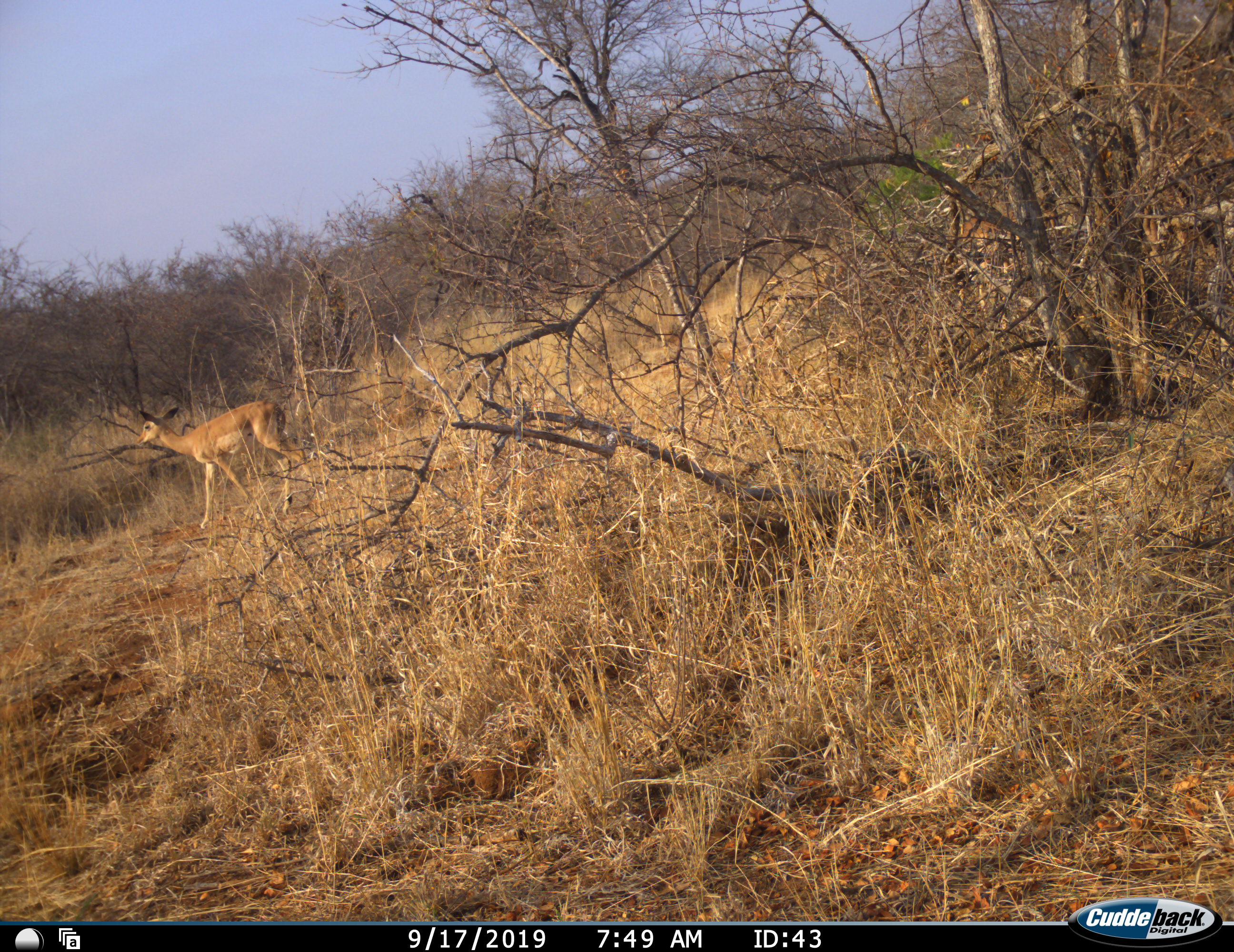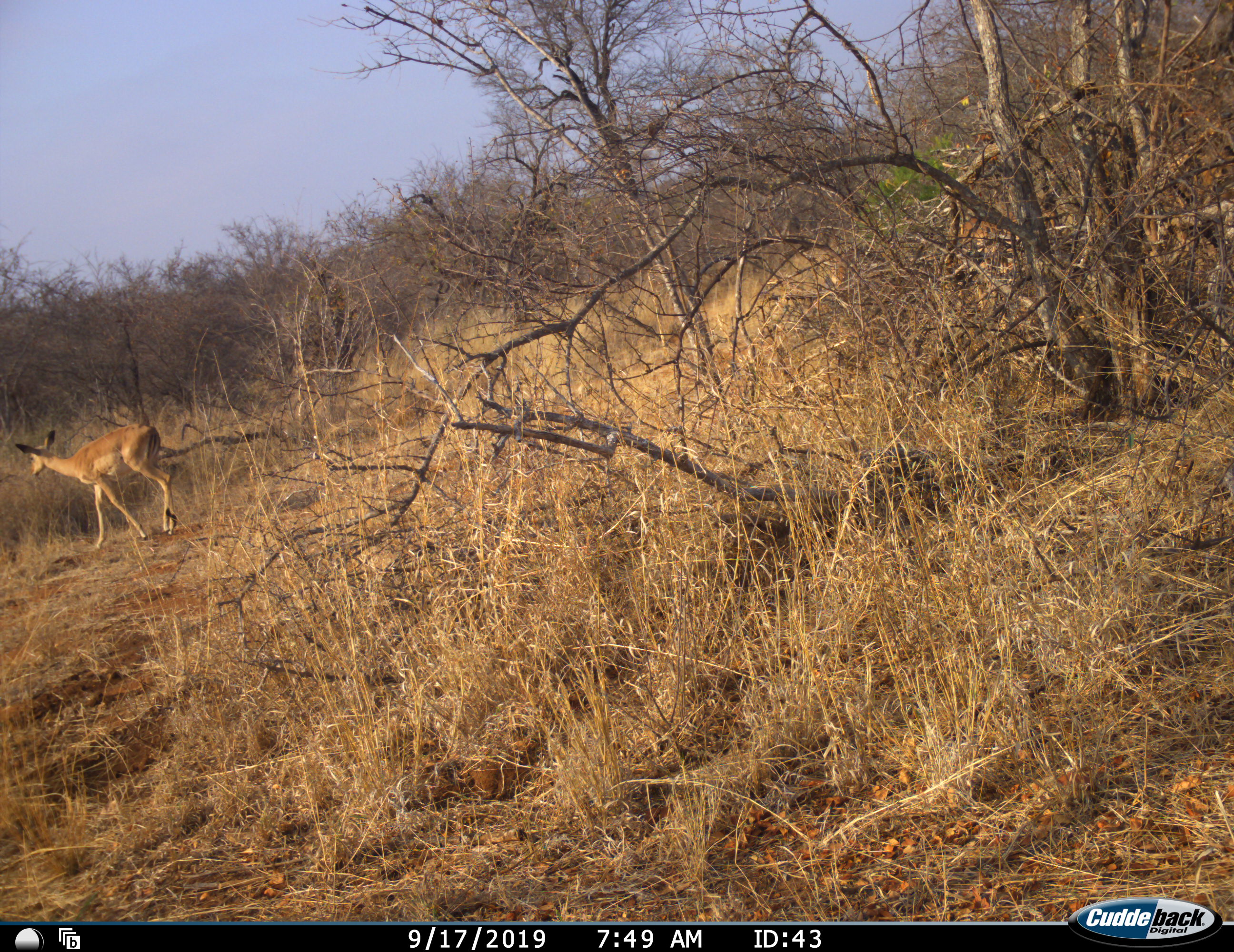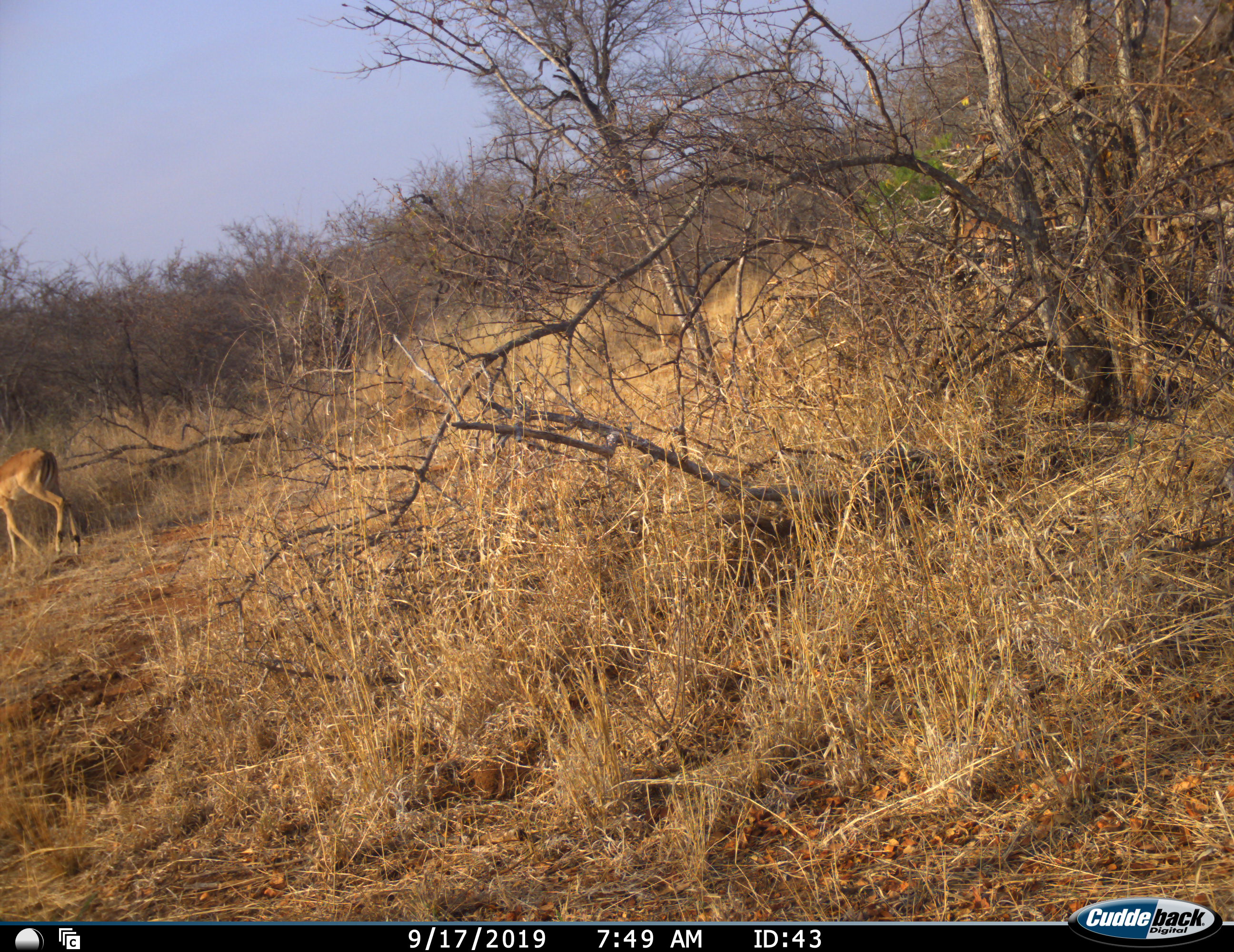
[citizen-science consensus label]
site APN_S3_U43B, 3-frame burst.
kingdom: Animalia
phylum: Chordata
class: Mammalia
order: Artiodactyla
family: Bovidae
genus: Aepyceros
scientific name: Aepyceros melampus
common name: impala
Impala (Aepyceros melampus), count 1. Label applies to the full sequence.